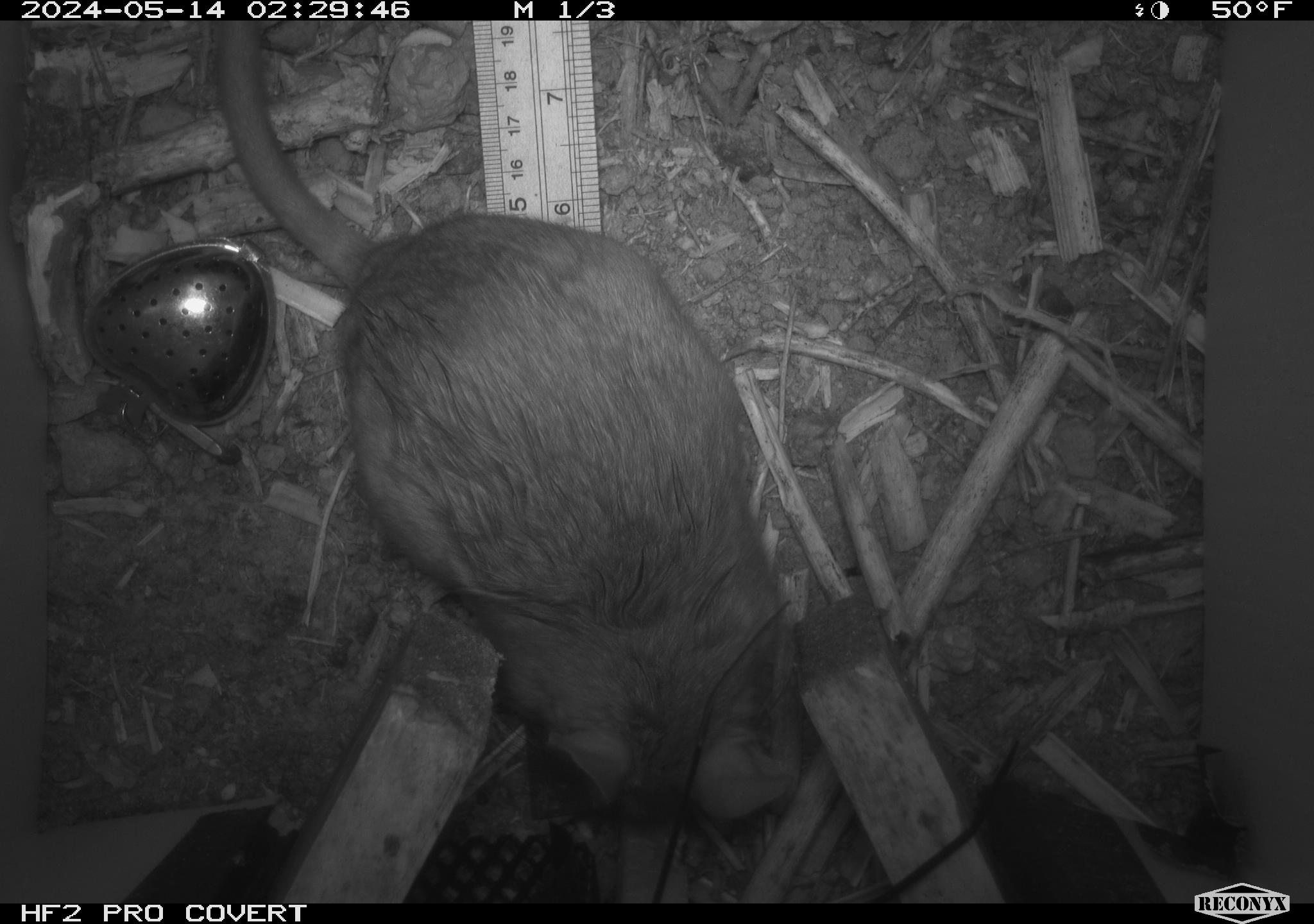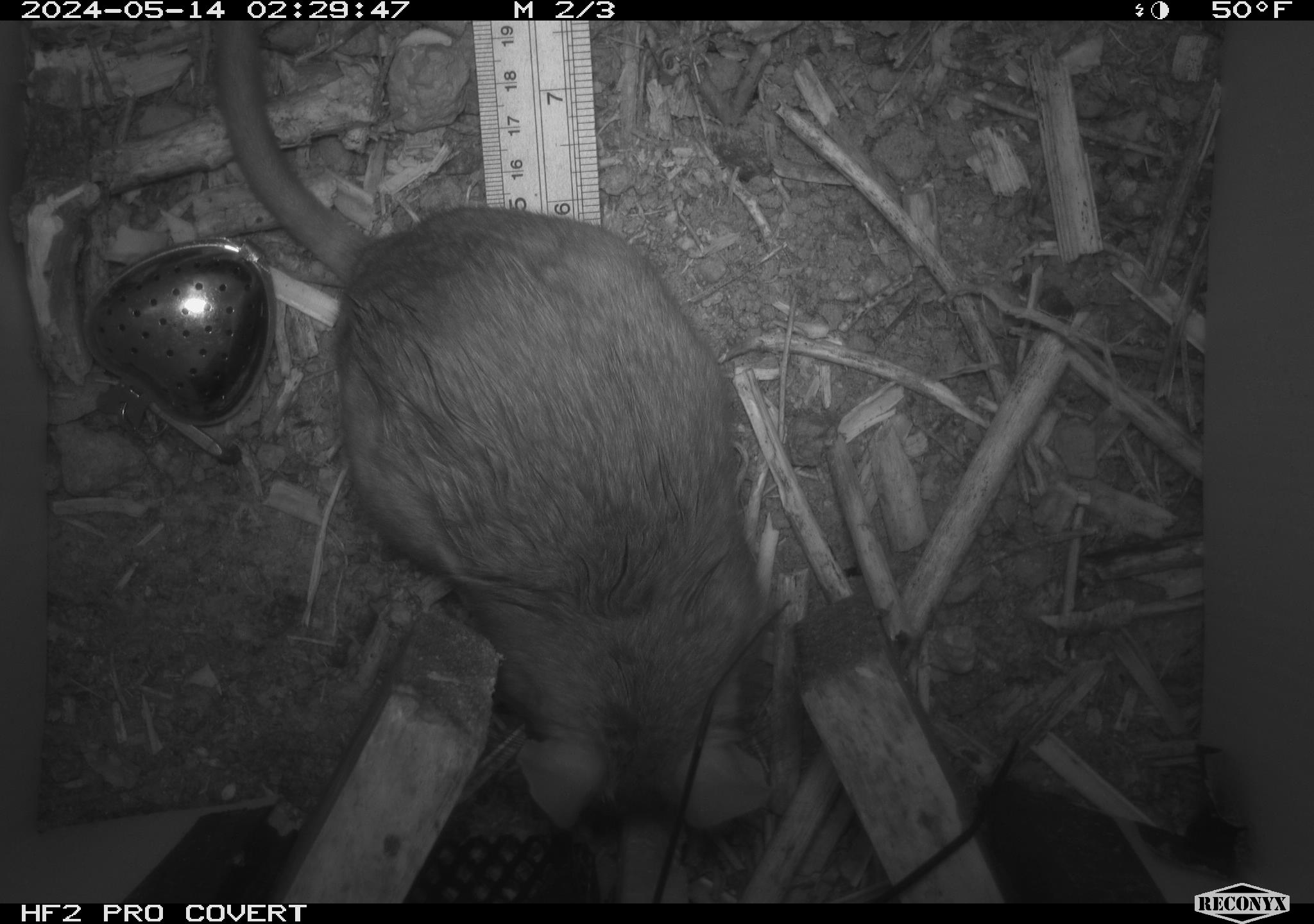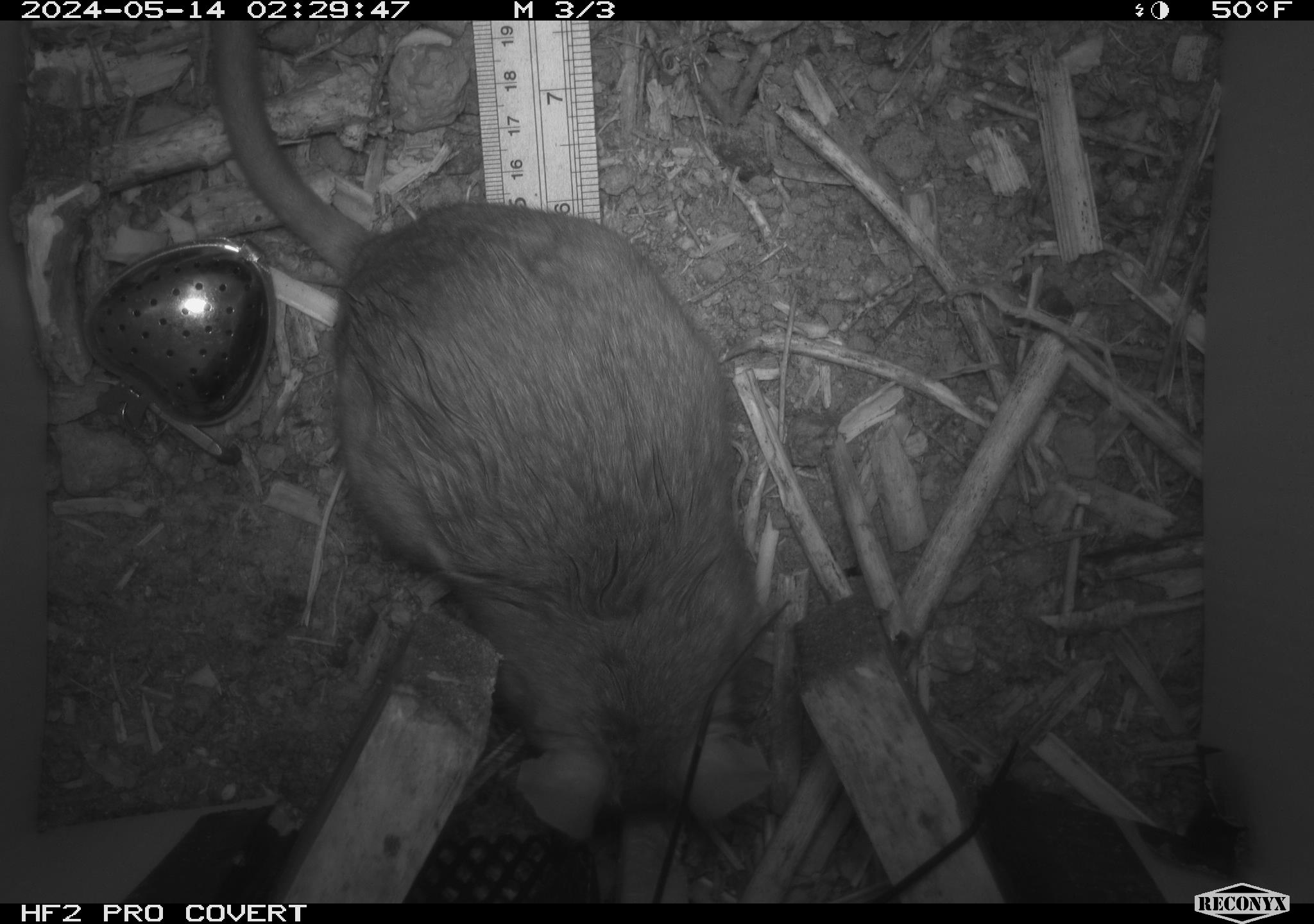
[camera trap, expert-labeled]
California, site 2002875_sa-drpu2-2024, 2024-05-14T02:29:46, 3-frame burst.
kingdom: Animalia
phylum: Chordata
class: Mammalia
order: Rodentia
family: Cricetidae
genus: Neotoma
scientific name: Neotoma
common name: pack rat or woodrat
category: neotoma species